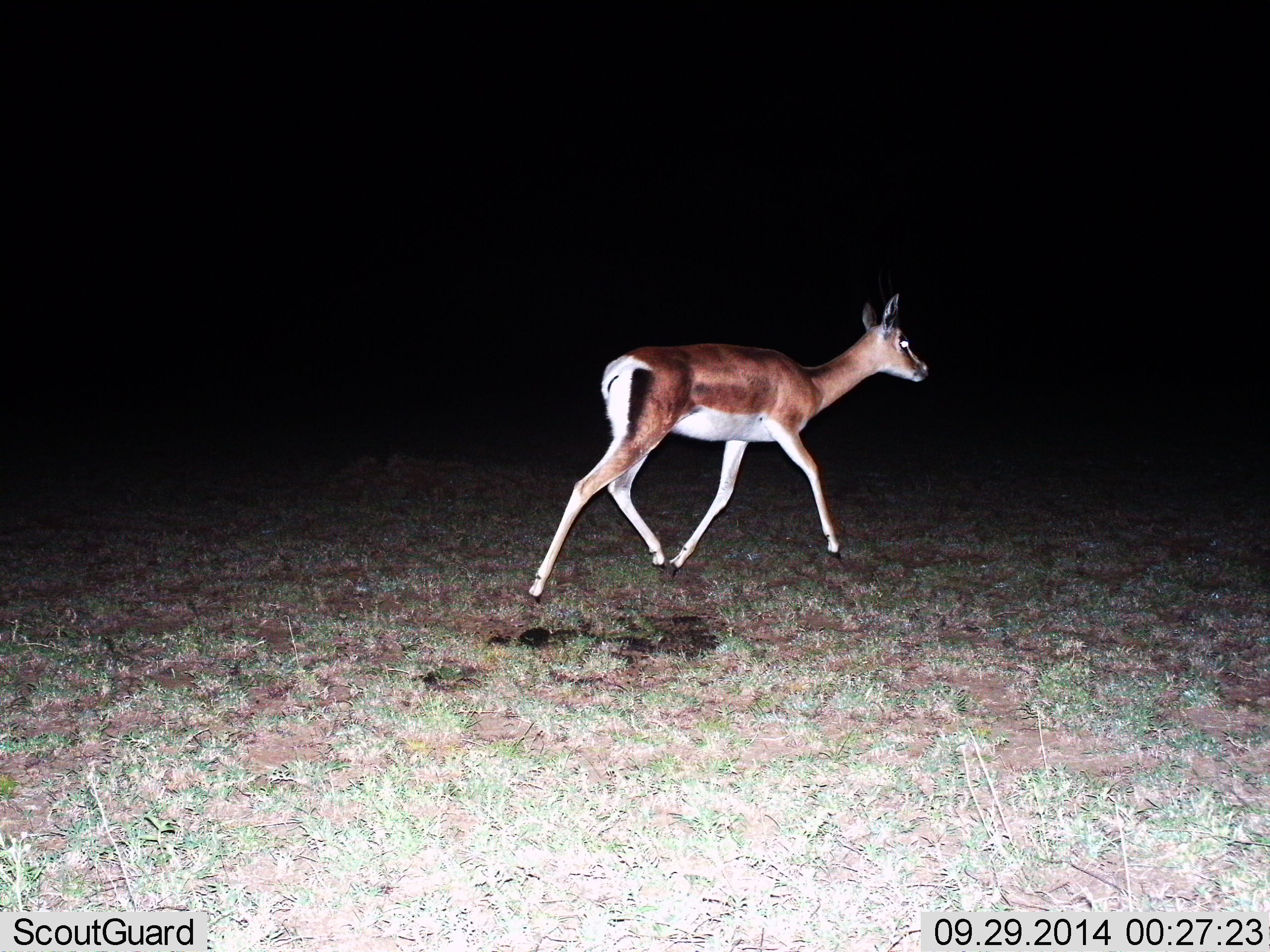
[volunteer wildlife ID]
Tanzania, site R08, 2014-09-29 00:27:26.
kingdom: Animalia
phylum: Chordata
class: Mammalia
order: Artiodactyla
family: Bovidae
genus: Nanger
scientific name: Nanger granti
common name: grant's gazelle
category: gazellegrants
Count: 1.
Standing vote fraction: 10%.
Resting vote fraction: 0%.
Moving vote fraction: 100%.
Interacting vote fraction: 0%.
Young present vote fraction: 0%.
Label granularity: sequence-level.